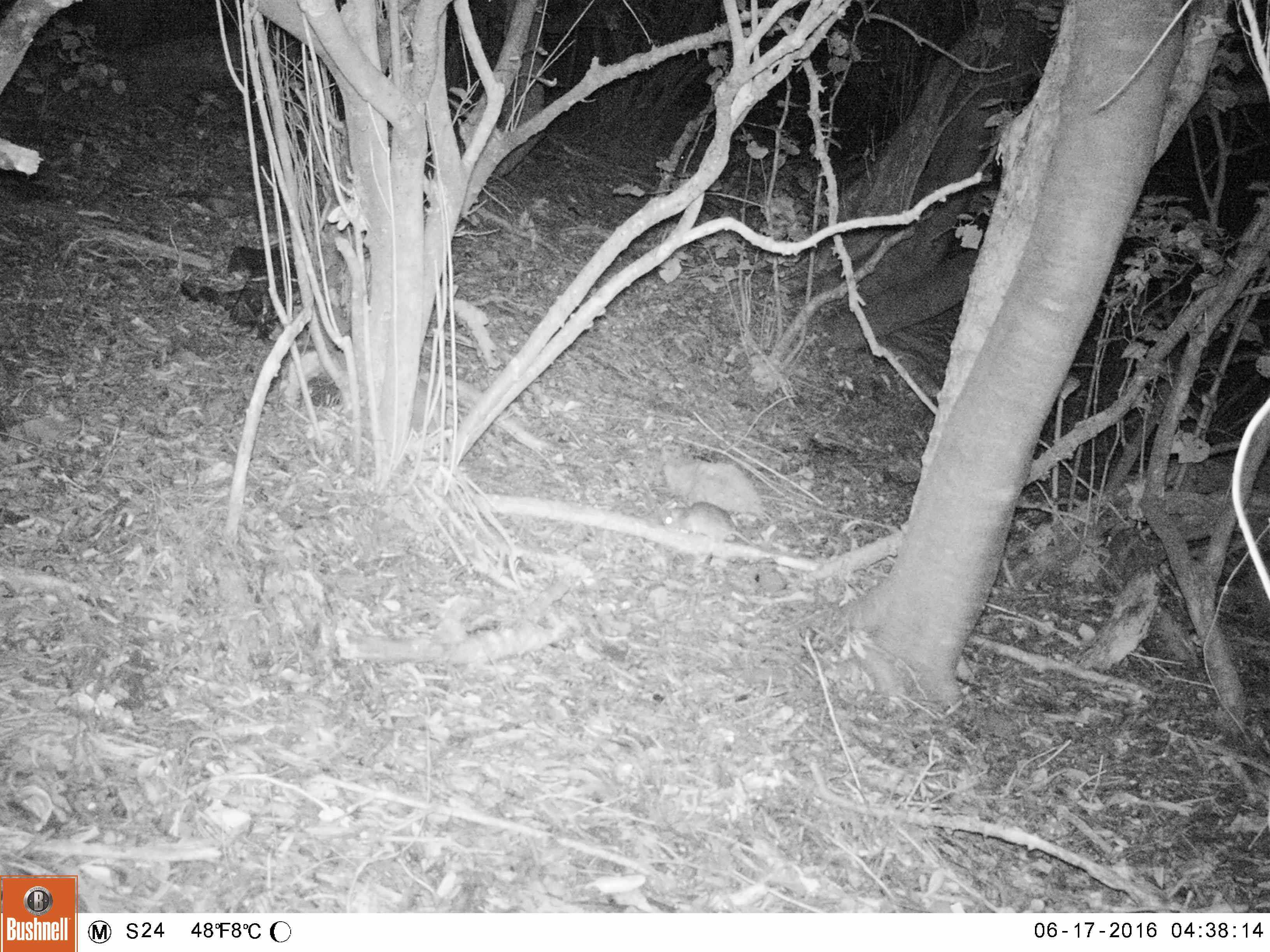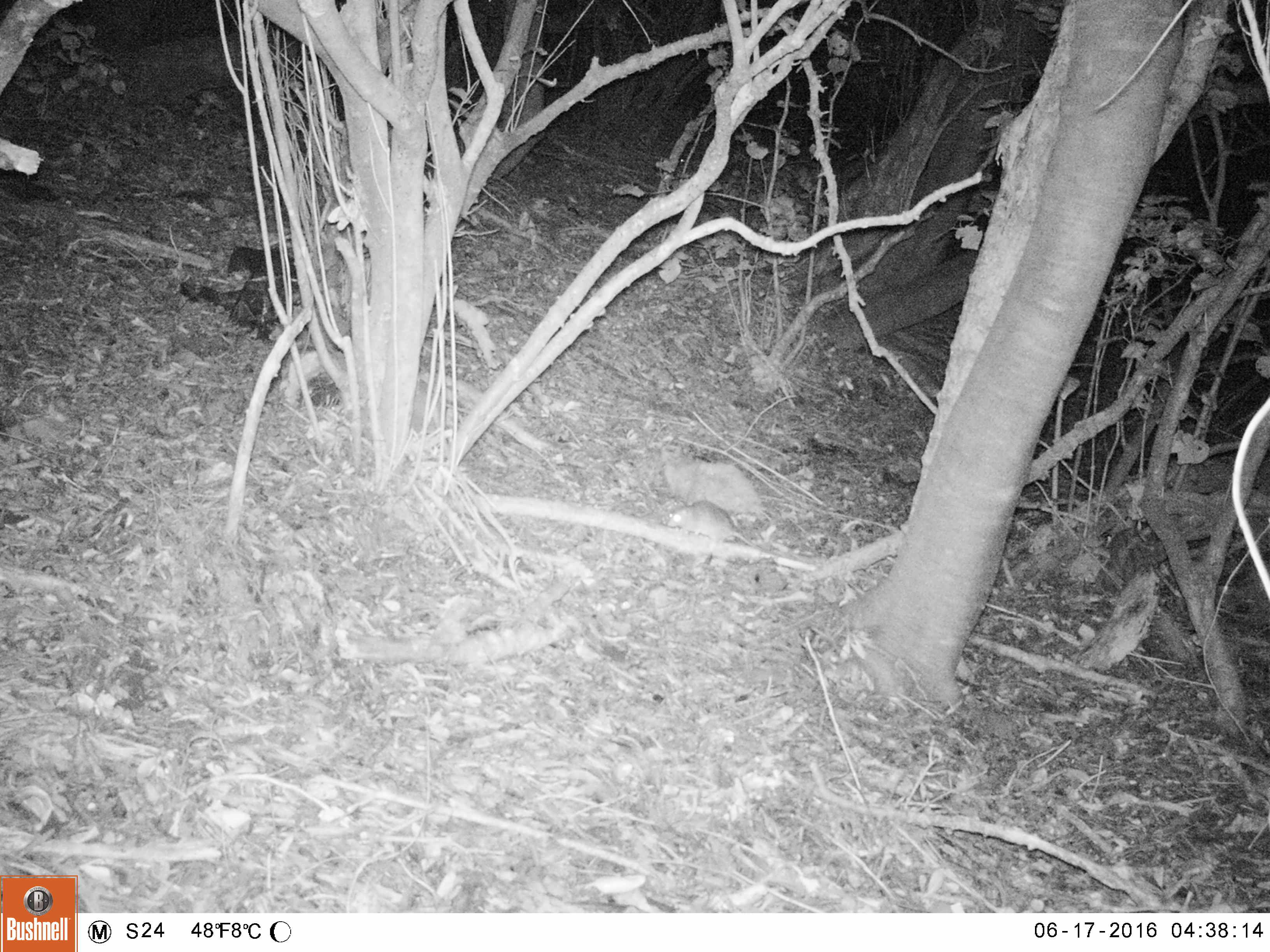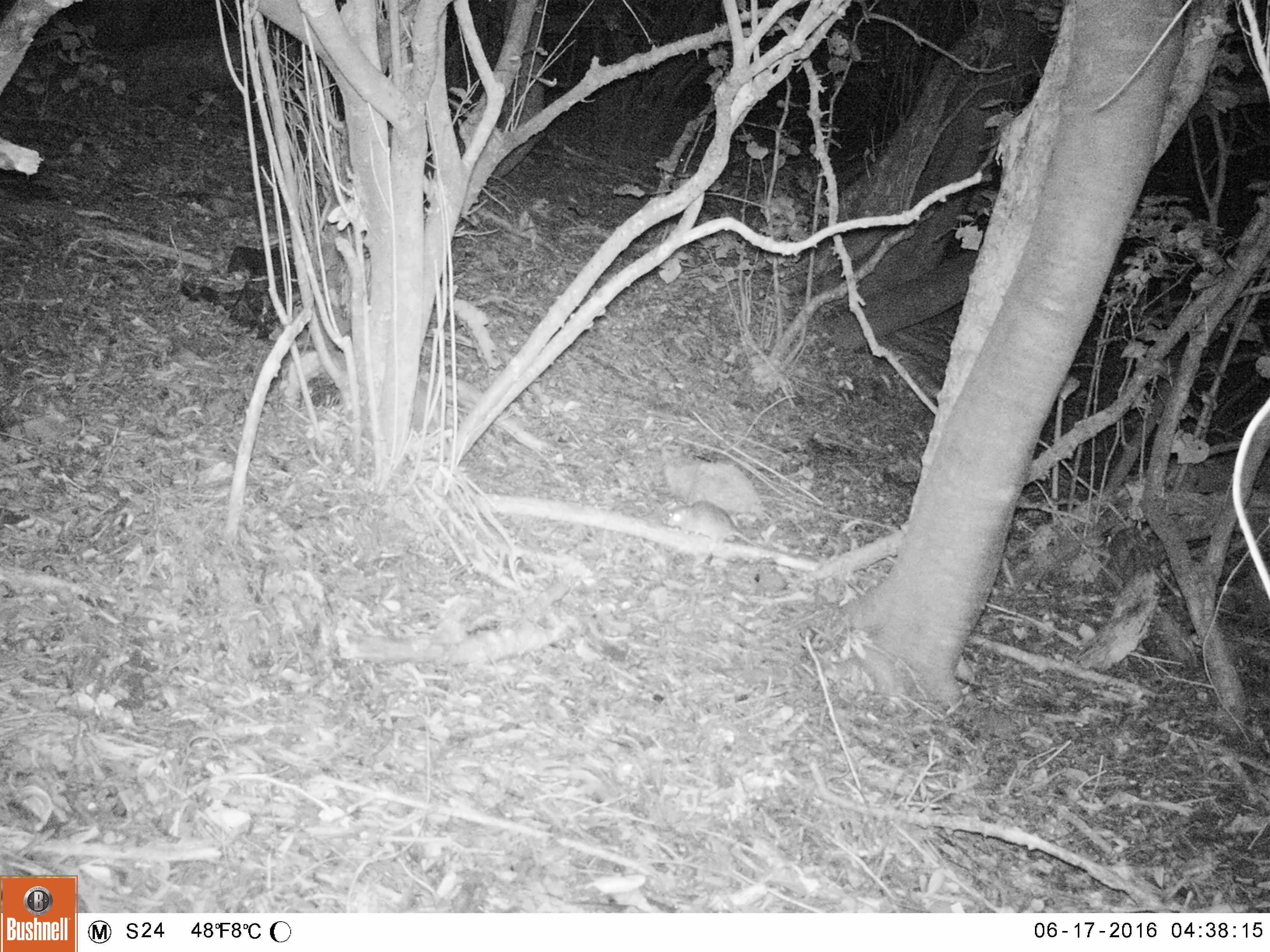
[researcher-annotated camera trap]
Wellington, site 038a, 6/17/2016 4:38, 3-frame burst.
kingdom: Animalia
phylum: Chordata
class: Mammalia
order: Rodentia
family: Muridae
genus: Rattus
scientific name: Rattus rattus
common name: ship rat